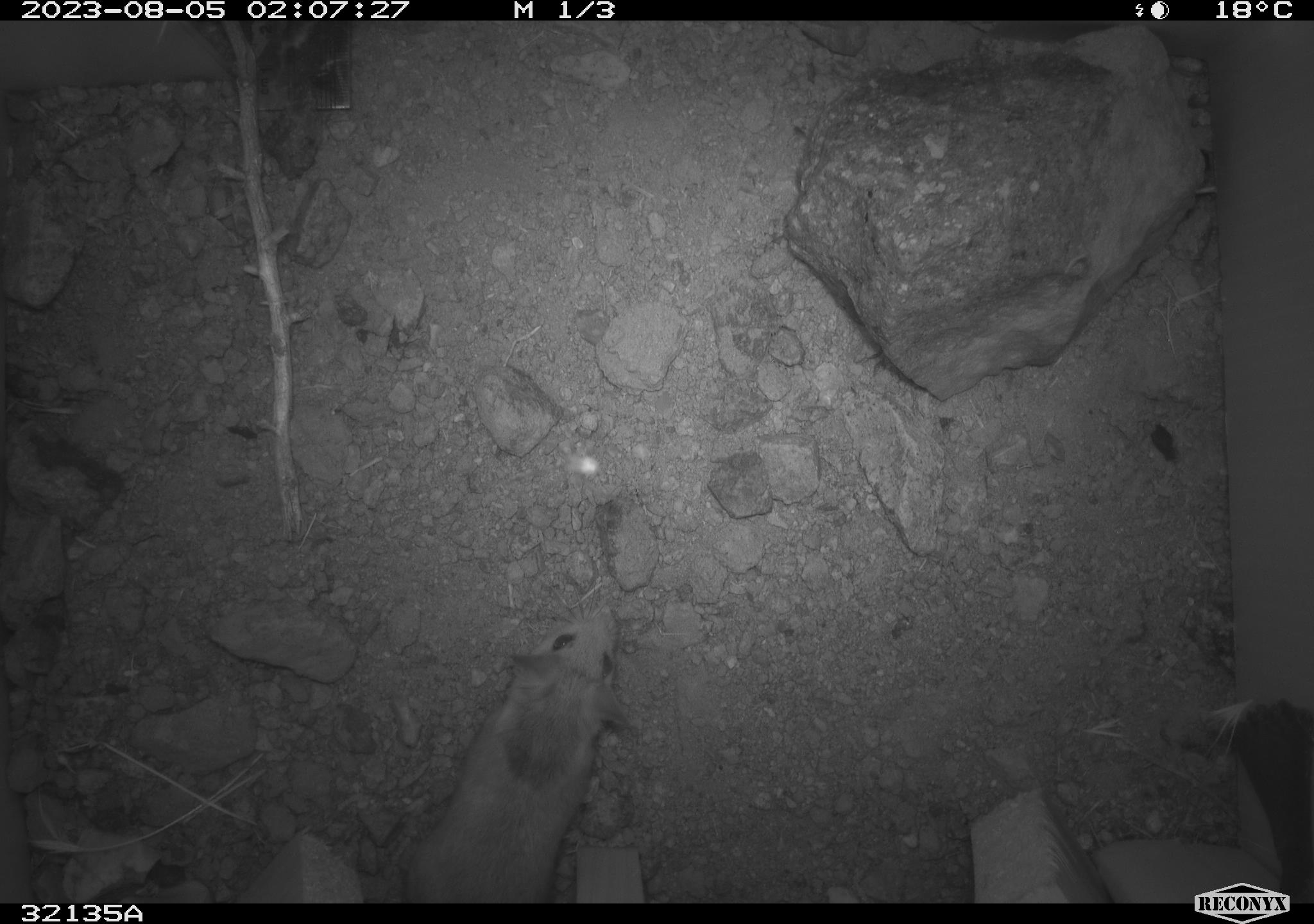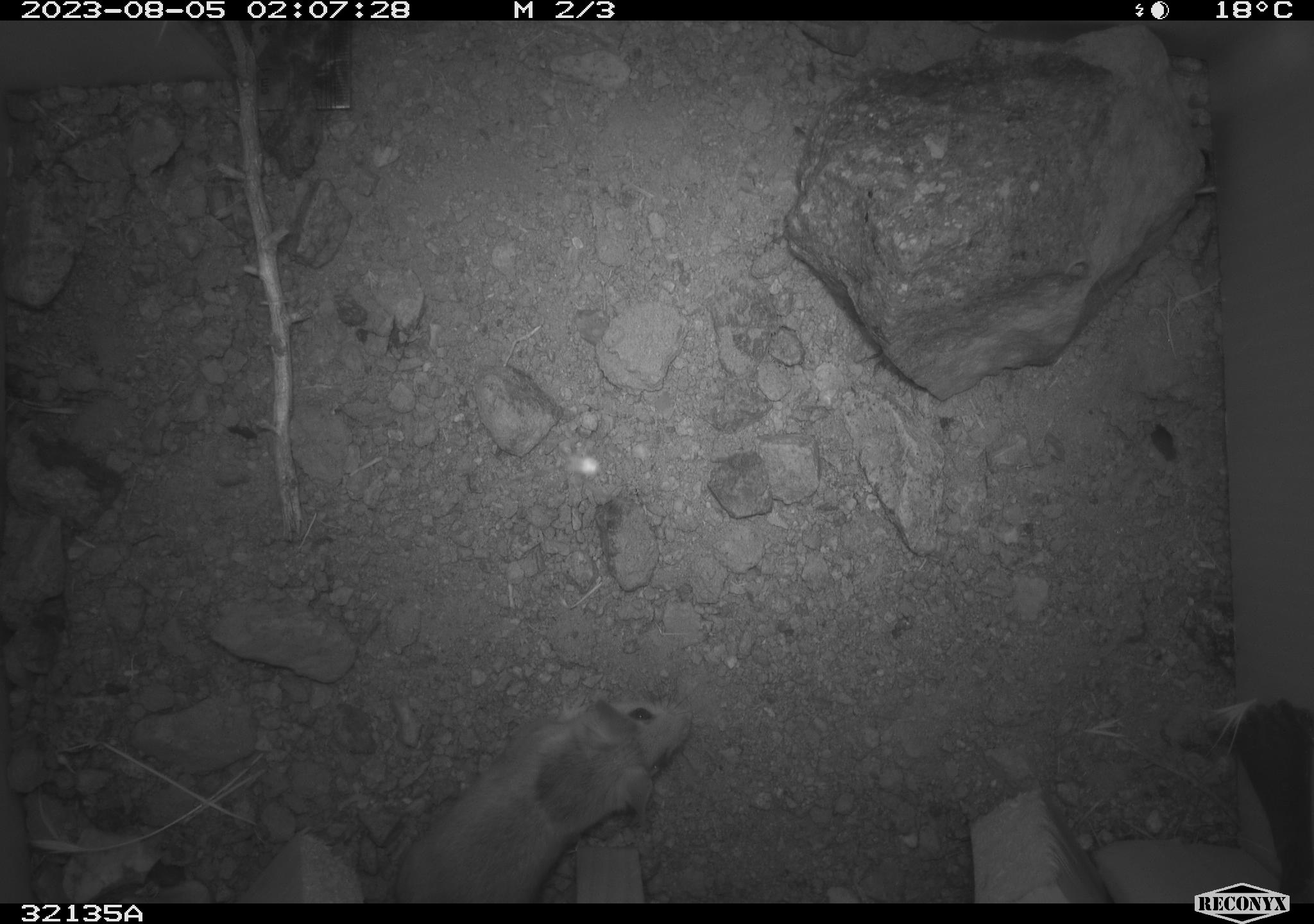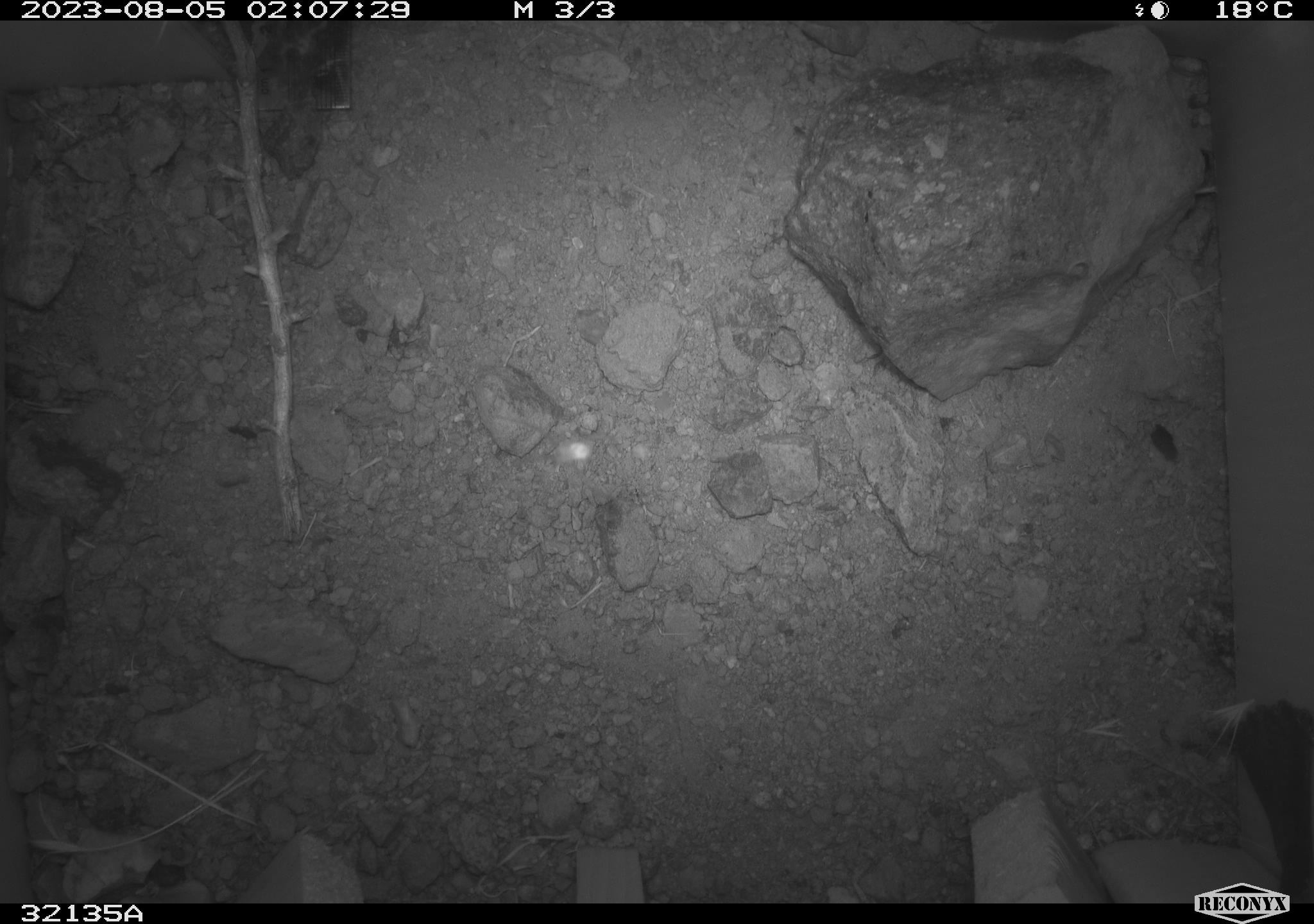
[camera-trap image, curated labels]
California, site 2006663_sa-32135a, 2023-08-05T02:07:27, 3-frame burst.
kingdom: Animalia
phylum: Chordata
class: Mammalia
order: Rodentia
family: Cricetidae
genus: Peromyscus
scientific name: Peromyscus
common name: deer mice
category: peromyscus species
Peromyscus species (deer mice) (Peromyscus).